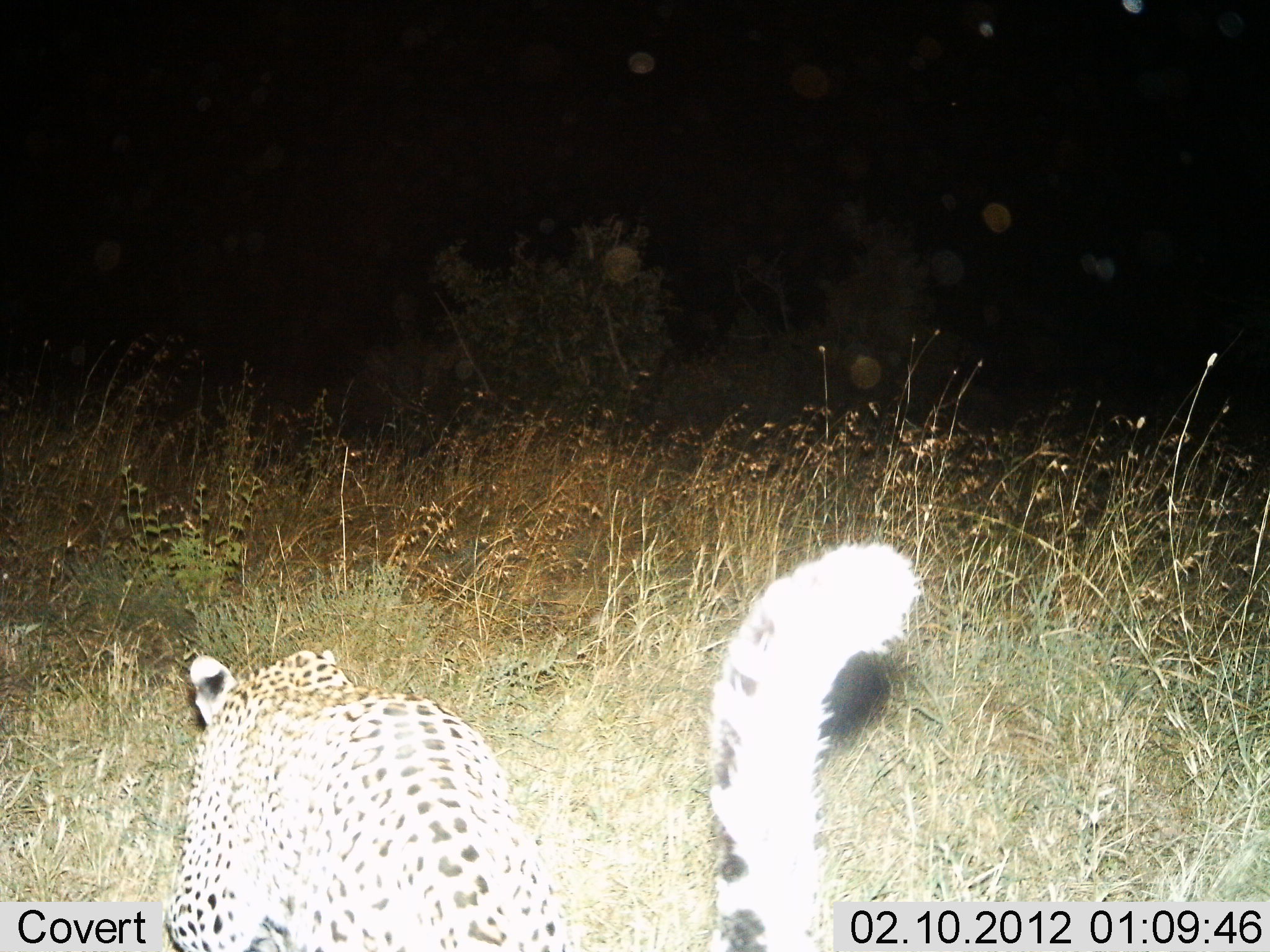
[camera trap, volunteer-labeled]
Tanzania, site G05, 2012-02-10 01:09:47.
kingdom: Animalia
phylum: Chordata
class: Mammalia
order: Carnivora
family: Felidae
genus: Panthera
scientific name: Panthera pardus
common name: leopard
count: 1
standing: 25%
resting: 0%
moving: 79%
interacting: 4%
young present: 0%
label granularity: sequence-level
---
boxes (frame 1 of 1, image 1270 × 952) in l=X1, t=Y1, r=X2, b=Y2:
animal: l=163, t=542, r=915, b=952